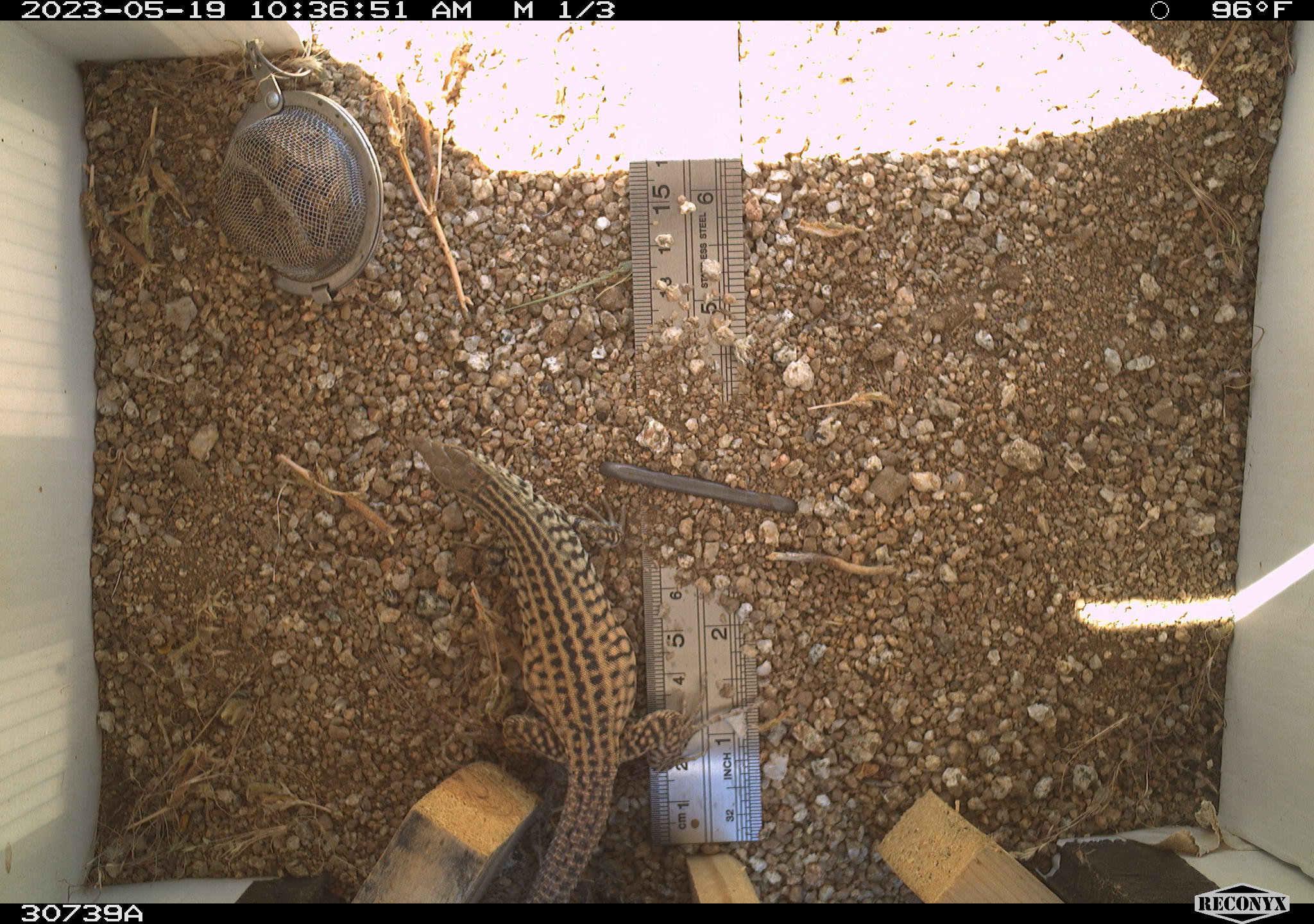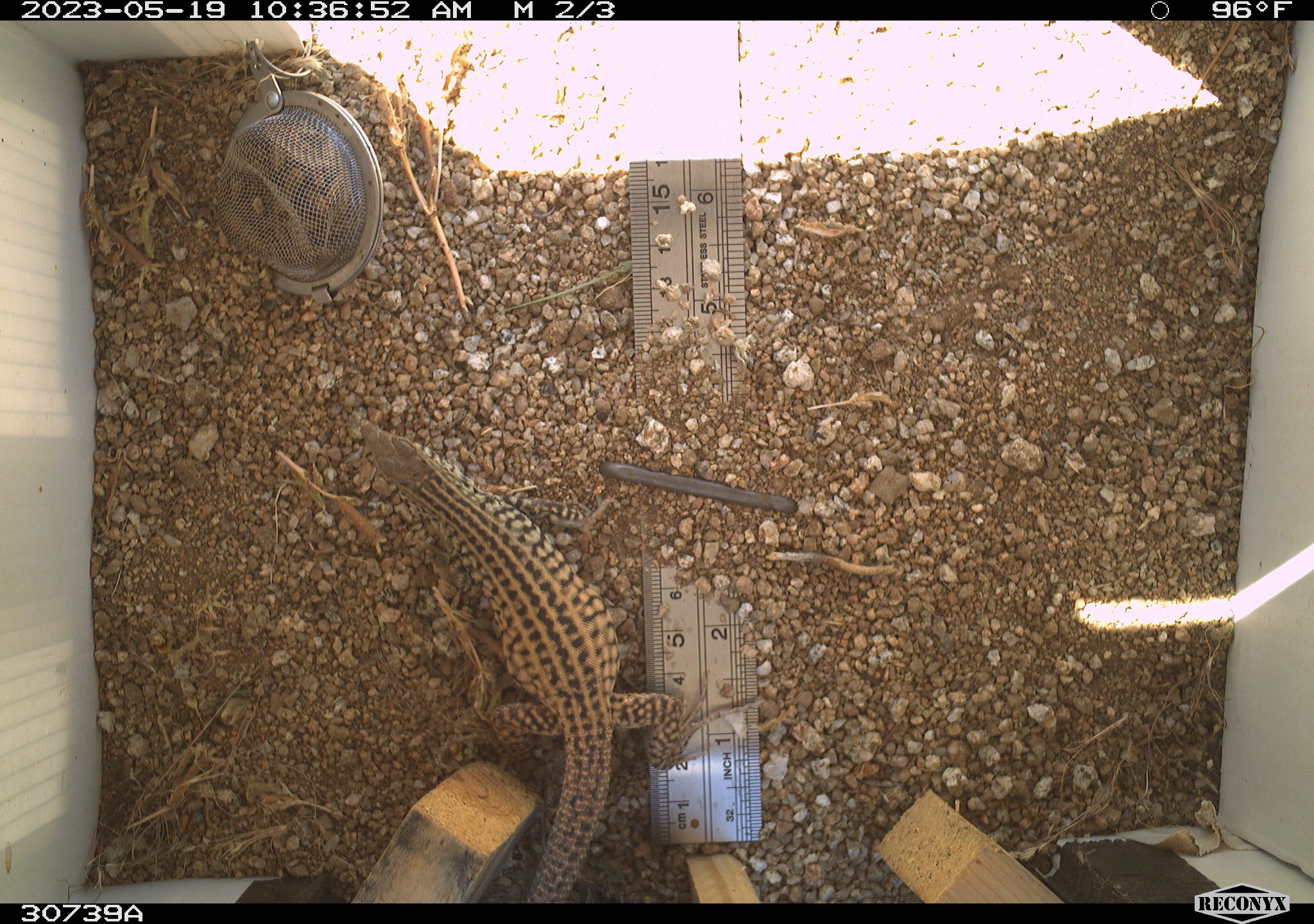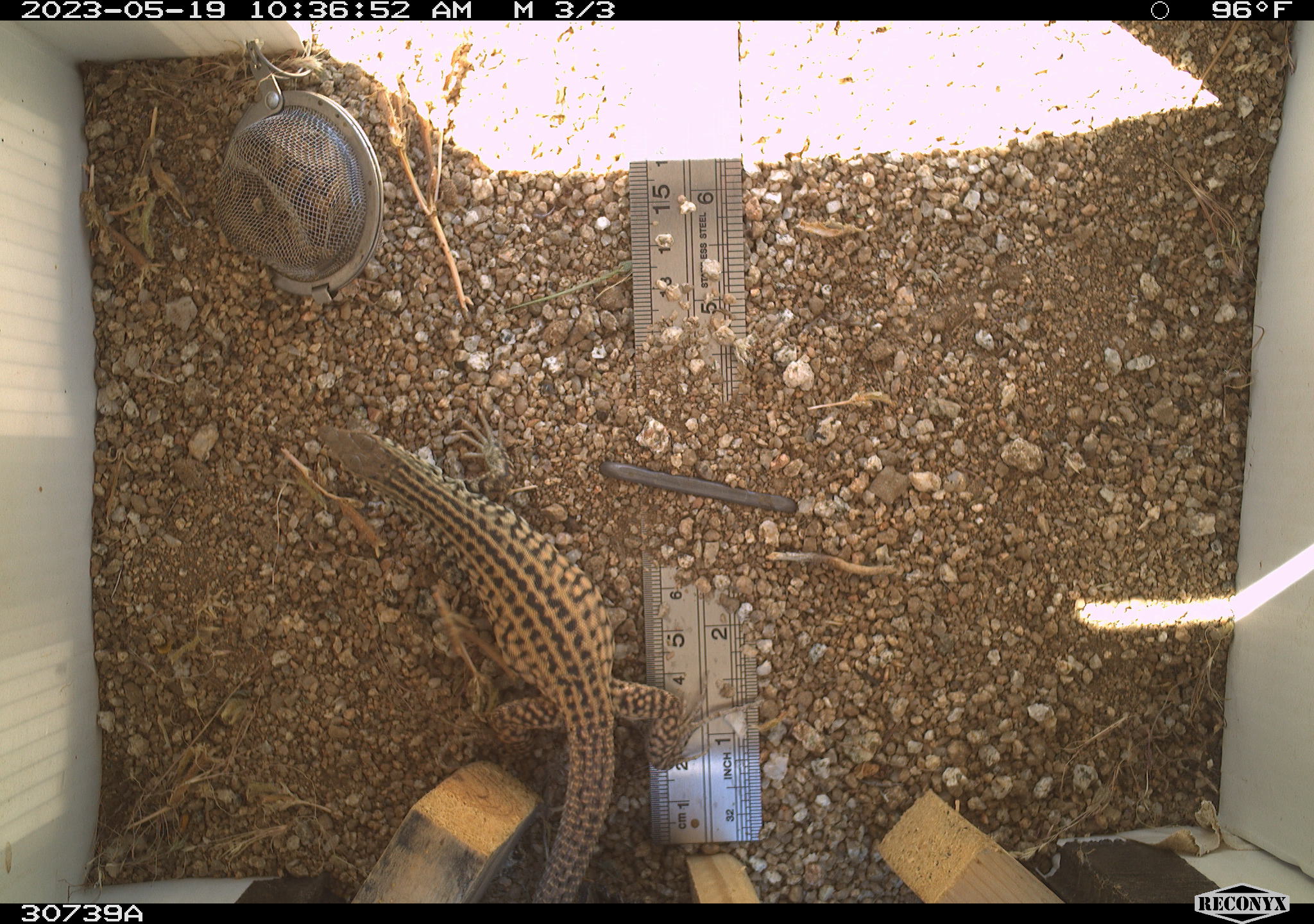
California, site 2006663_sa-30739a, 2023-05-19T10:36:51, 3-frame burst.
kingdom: Animalia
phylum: Chordata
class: Mammalia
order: Rodentia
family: Sciuridae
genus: Ammospermophilus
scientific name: Ammospermophilus leucurus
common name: white-tailed antelope squirrel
White-tailed antelope squirrel (Ammospermophilus leucurus).